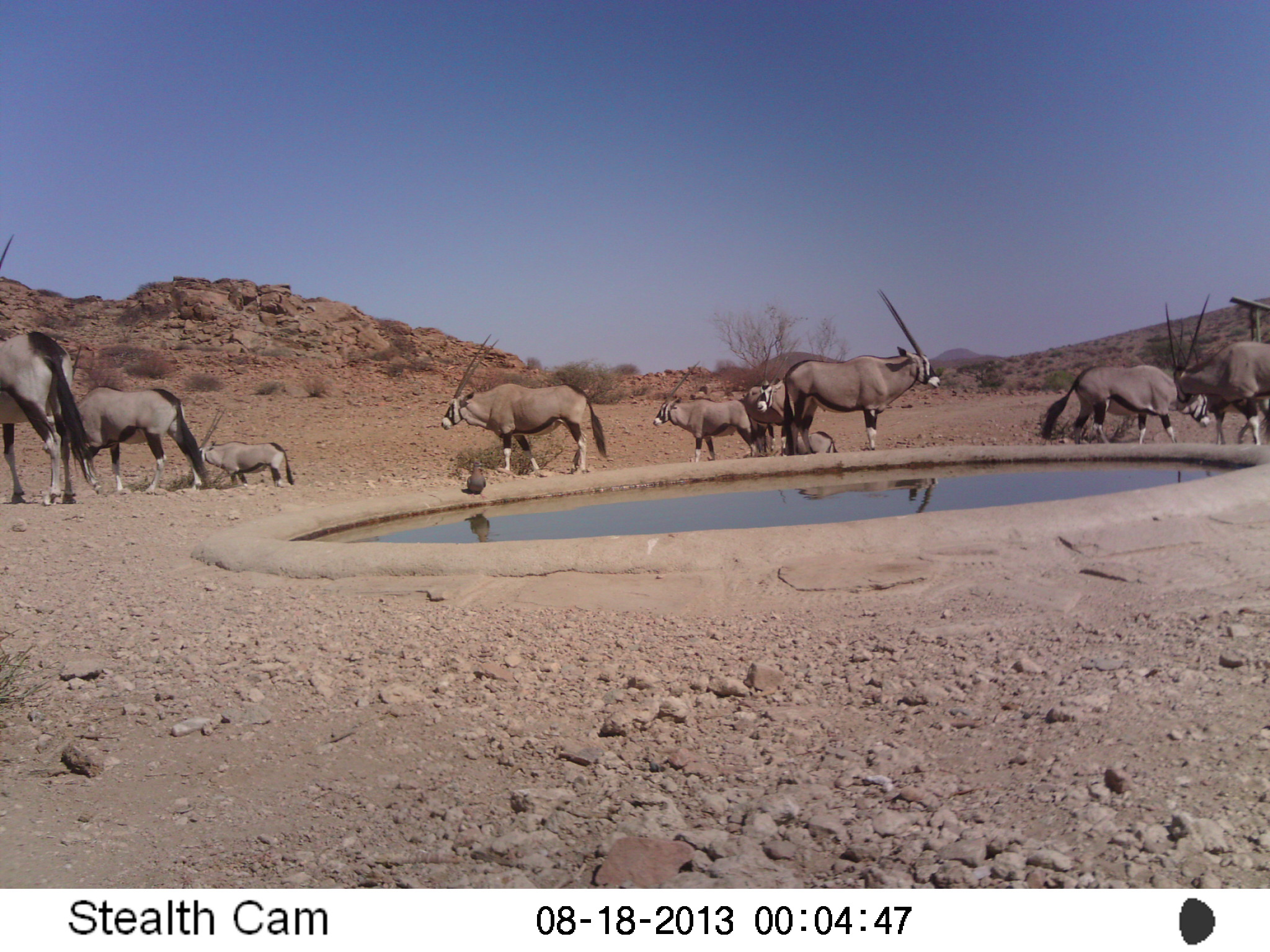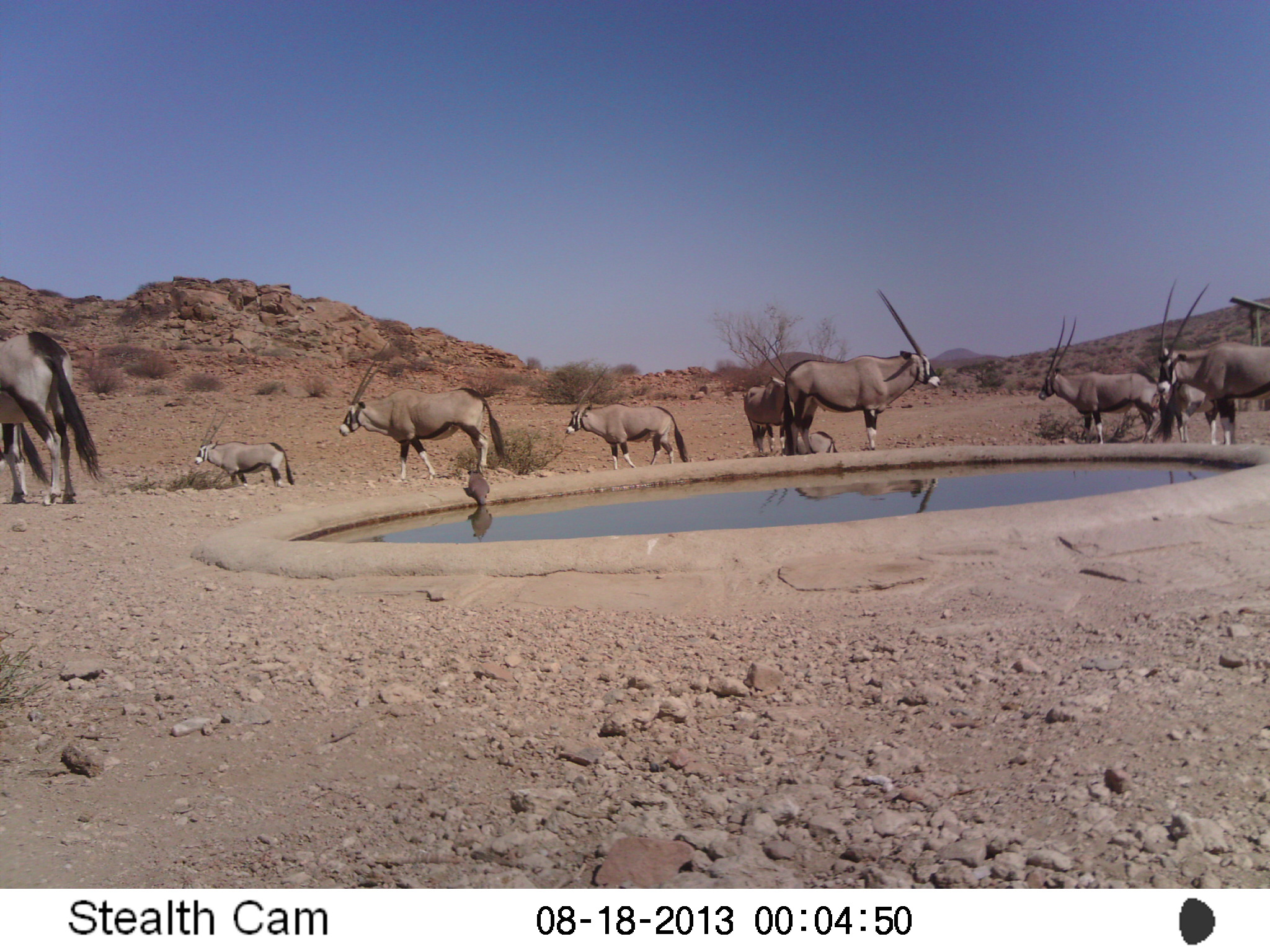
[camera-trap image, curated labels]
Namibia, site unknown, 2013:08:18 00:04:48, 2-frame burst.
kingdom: Animalia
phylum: Chordata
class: Mammalia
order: Artiodactyla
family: Bovidae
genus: Oryx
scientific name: Oryx gazella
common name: gemsbok